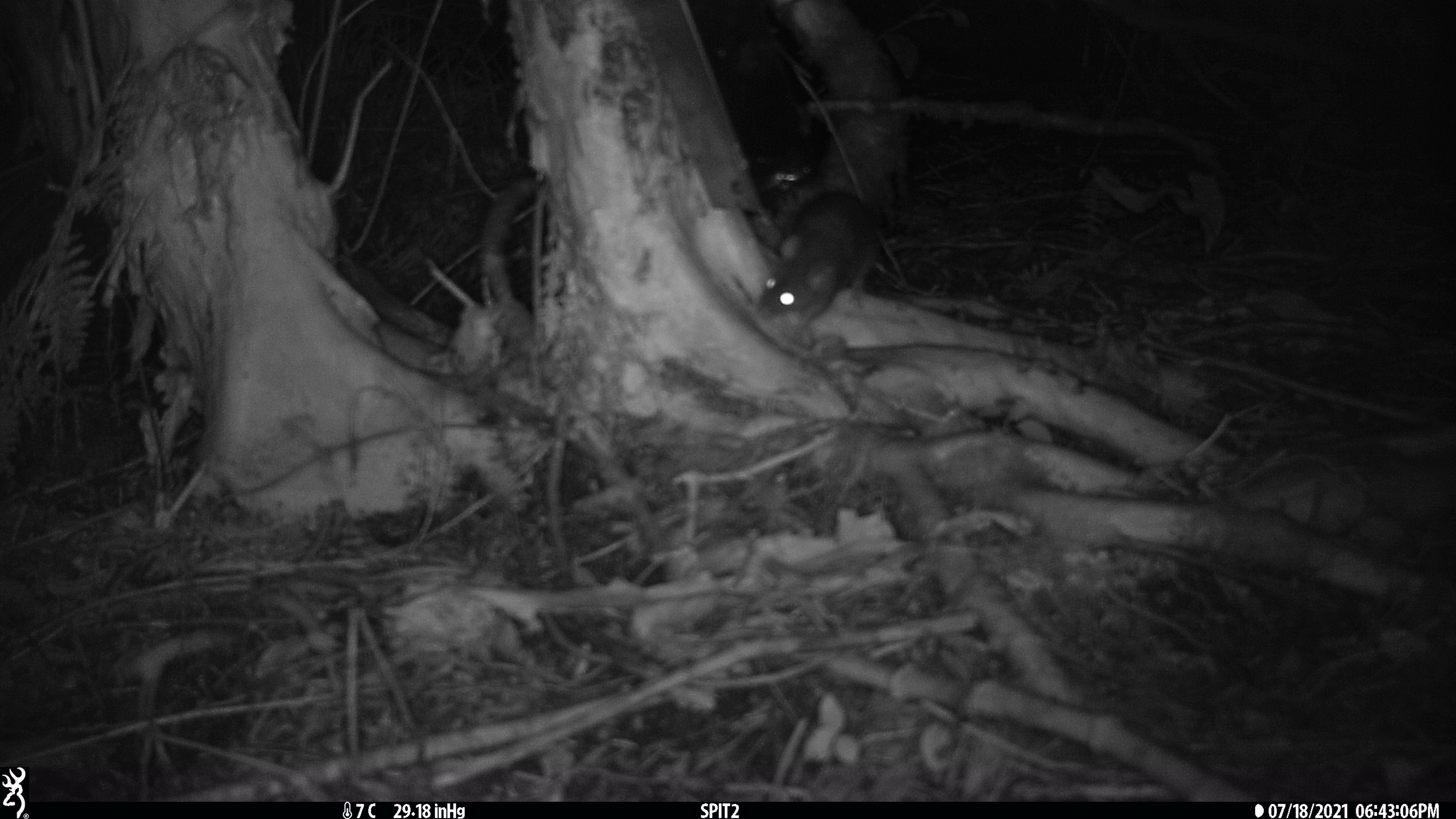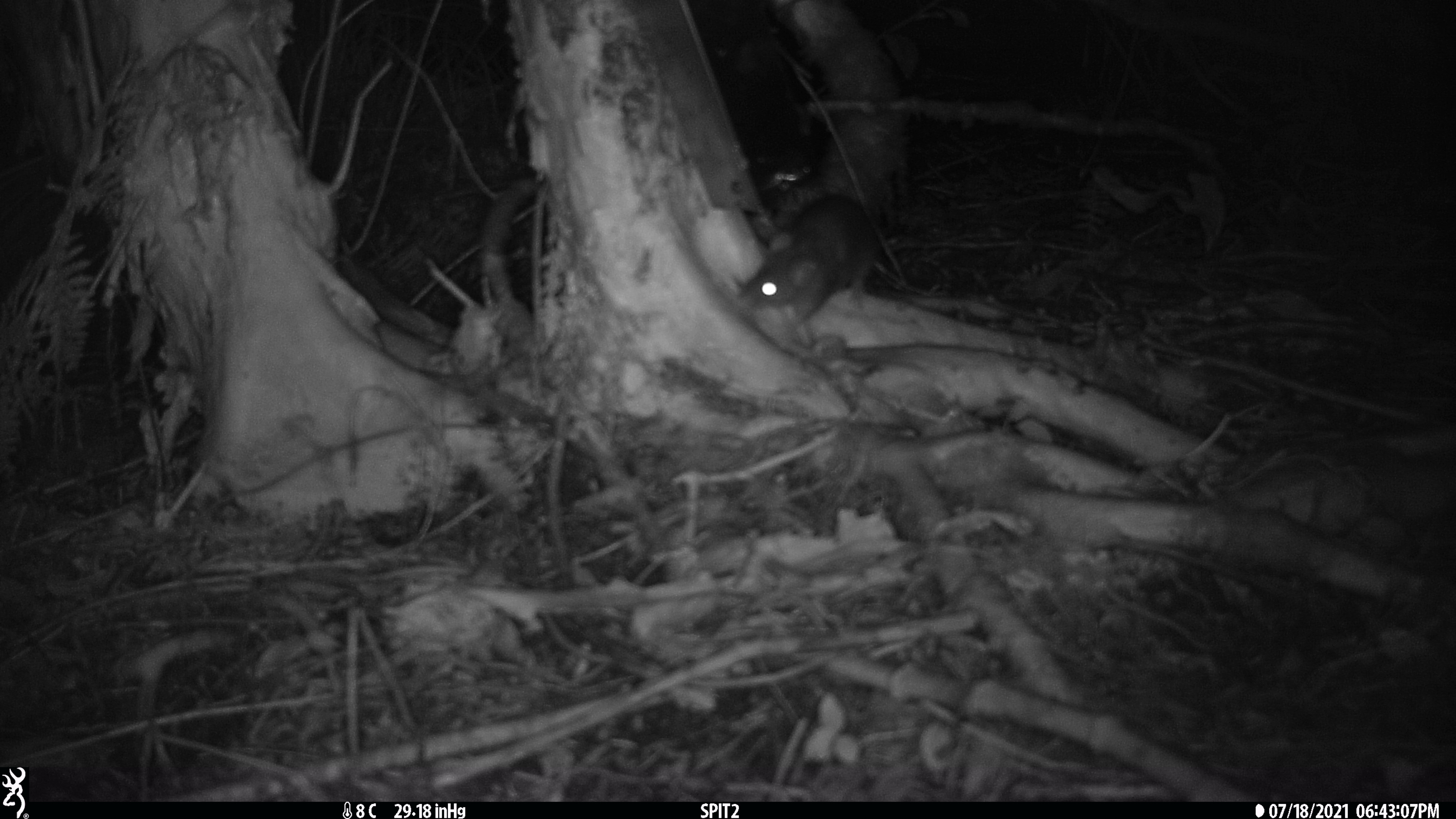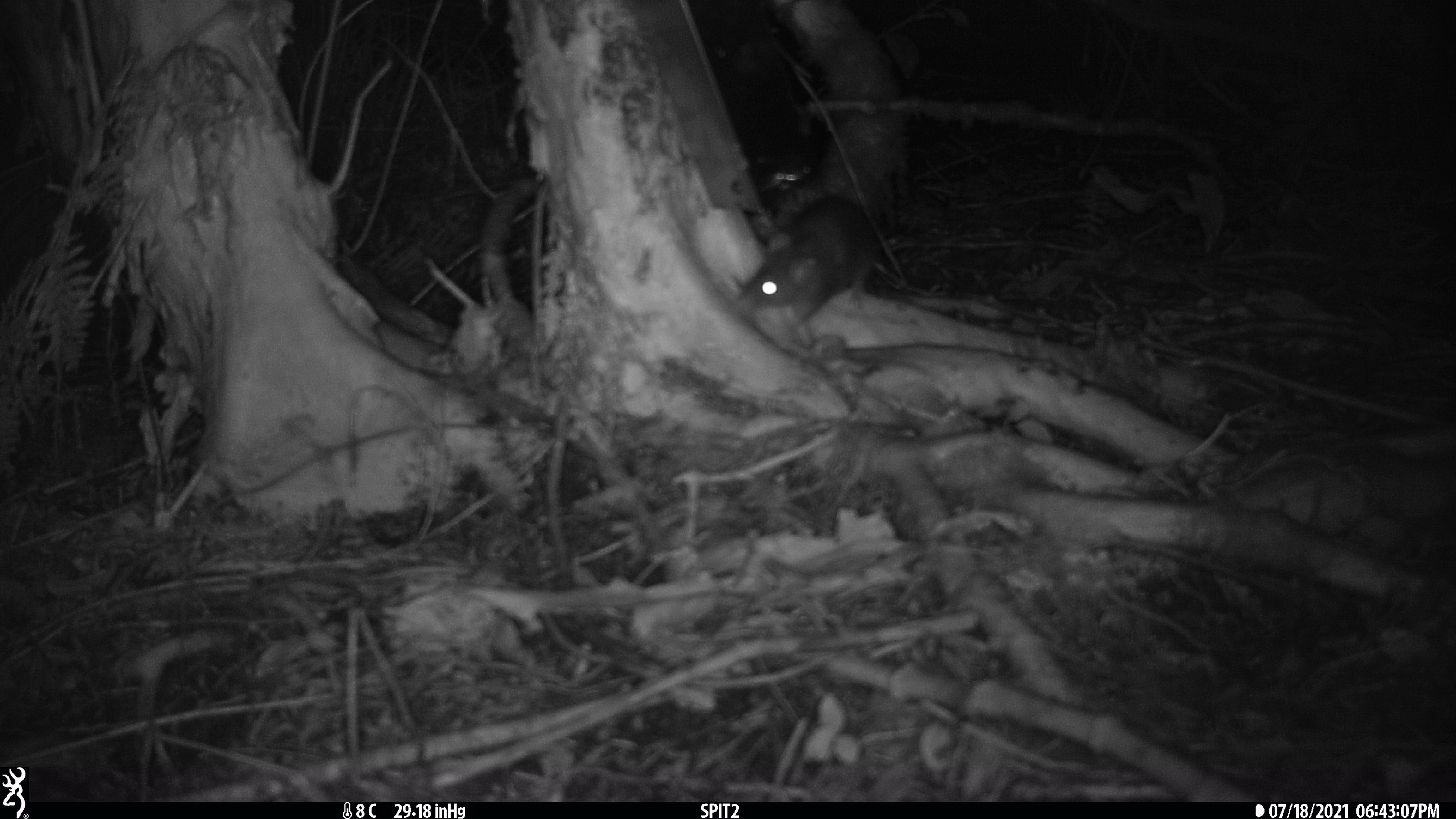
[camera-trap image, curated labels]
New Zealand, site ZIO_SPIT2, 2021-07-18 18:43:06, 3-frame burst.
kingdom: Animalia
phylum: Chordata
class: Mammalia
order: Rodentia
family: Muridae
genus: Rattus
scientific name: Rattus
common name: rat